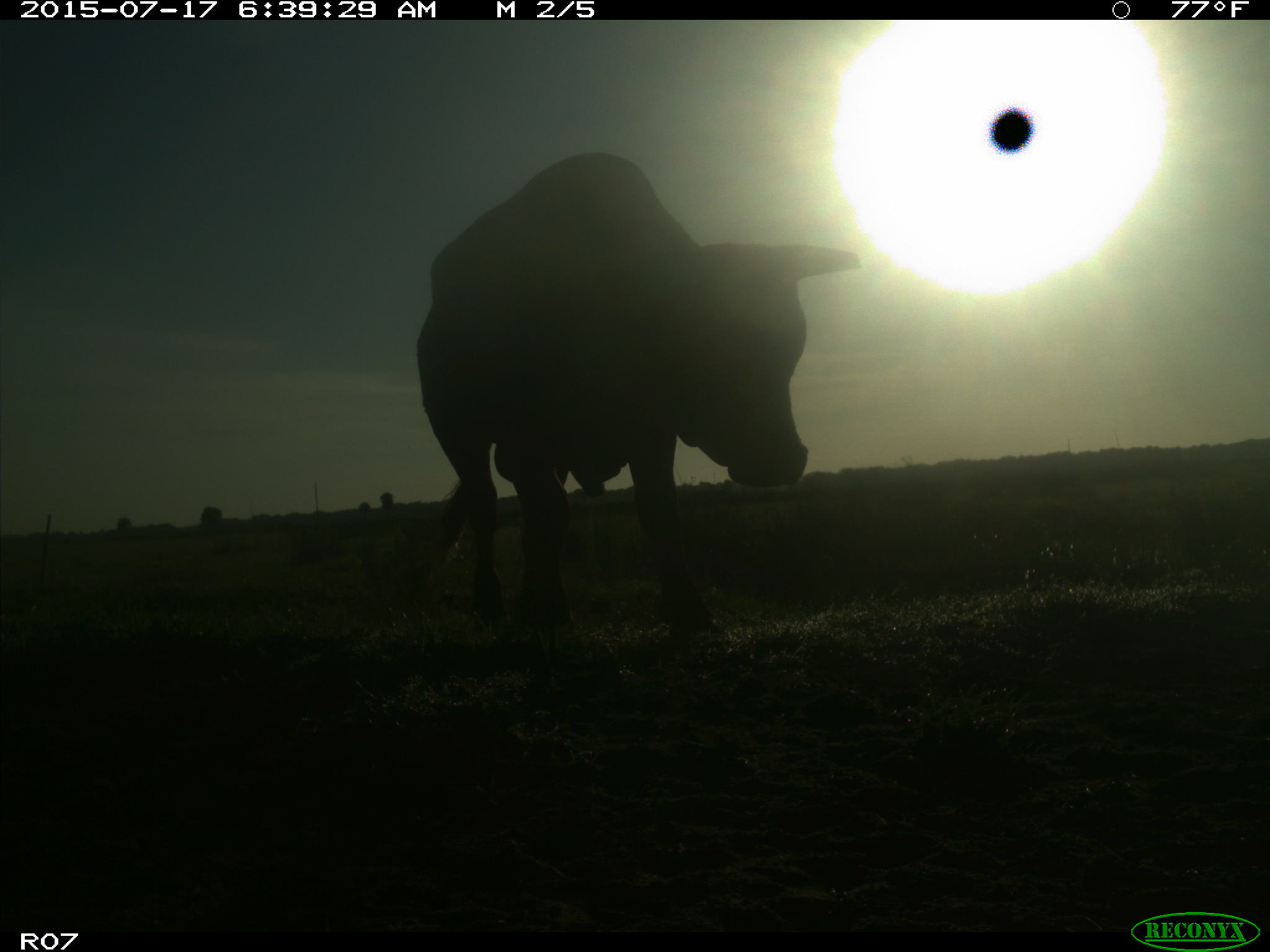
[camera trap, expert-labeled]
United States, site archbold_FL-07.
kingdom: Animalia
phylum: Chordata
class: Mammalia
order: Artiodactyla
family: Bovidae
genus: Bos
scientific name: Bos taurus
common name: domestic cow